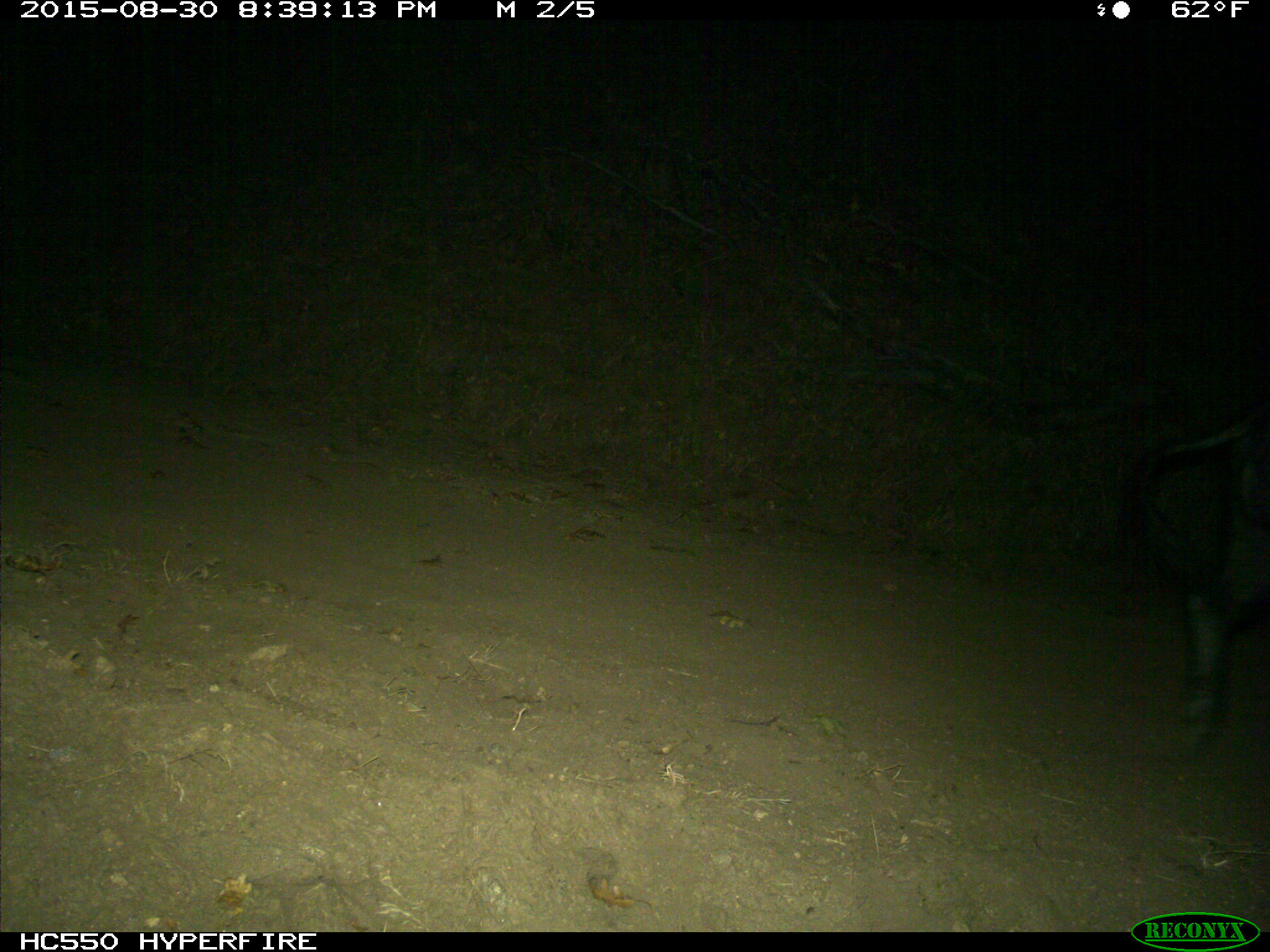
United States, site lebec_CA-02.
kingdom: Animalia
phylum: Chordata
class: Mammalia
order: Artiodactyla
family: Suidae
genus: Sus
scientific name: Sus scrofa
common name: wild boar